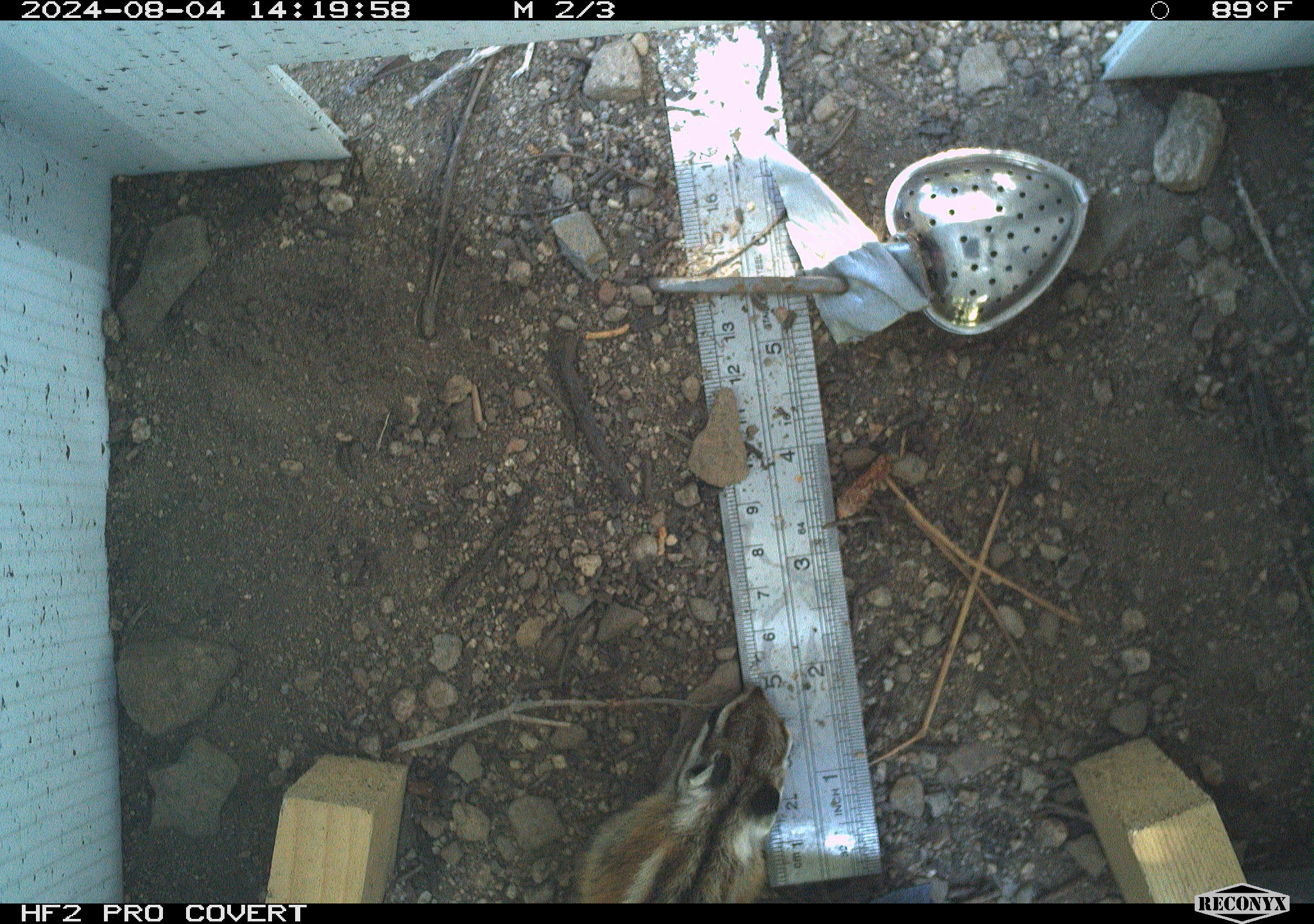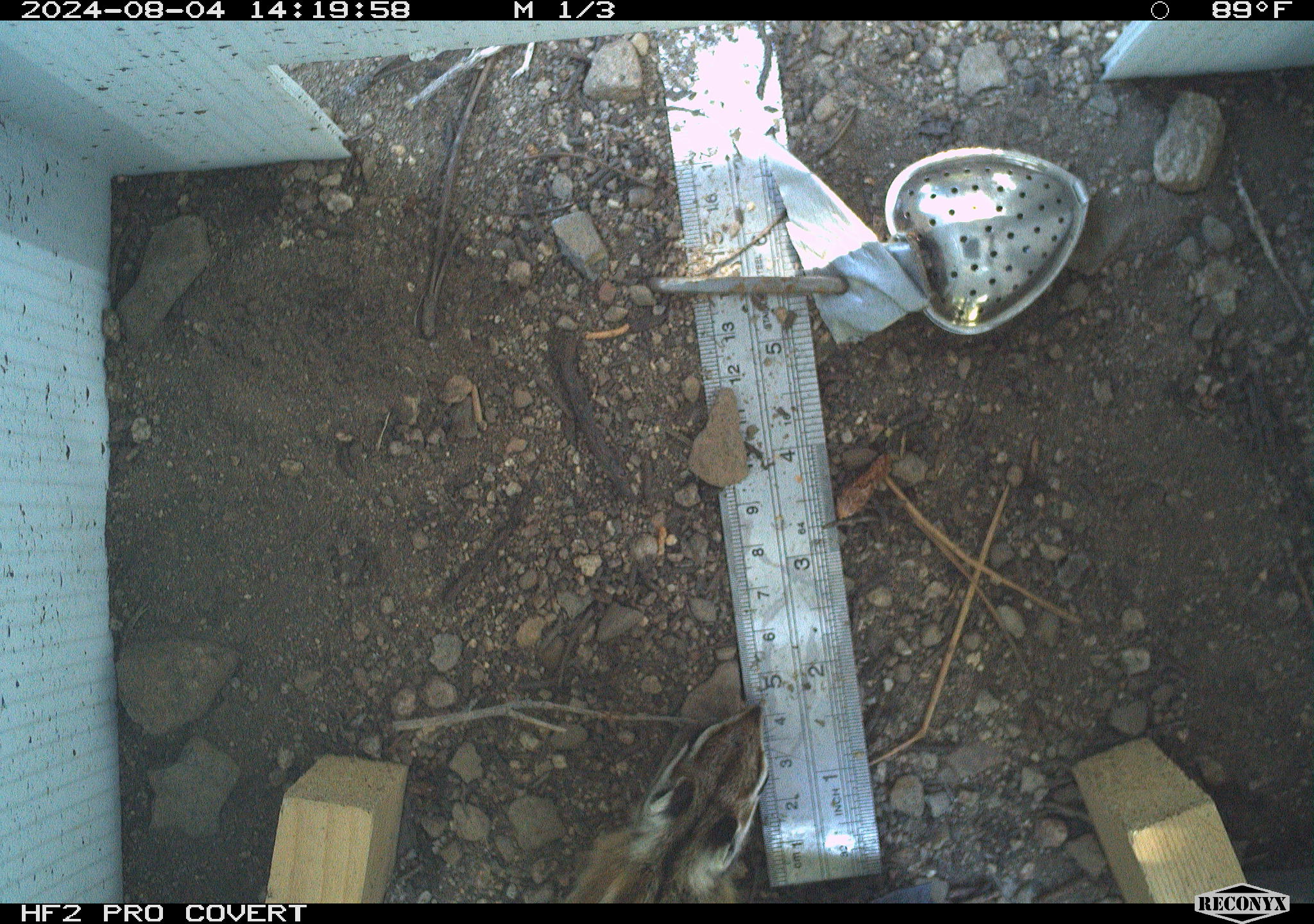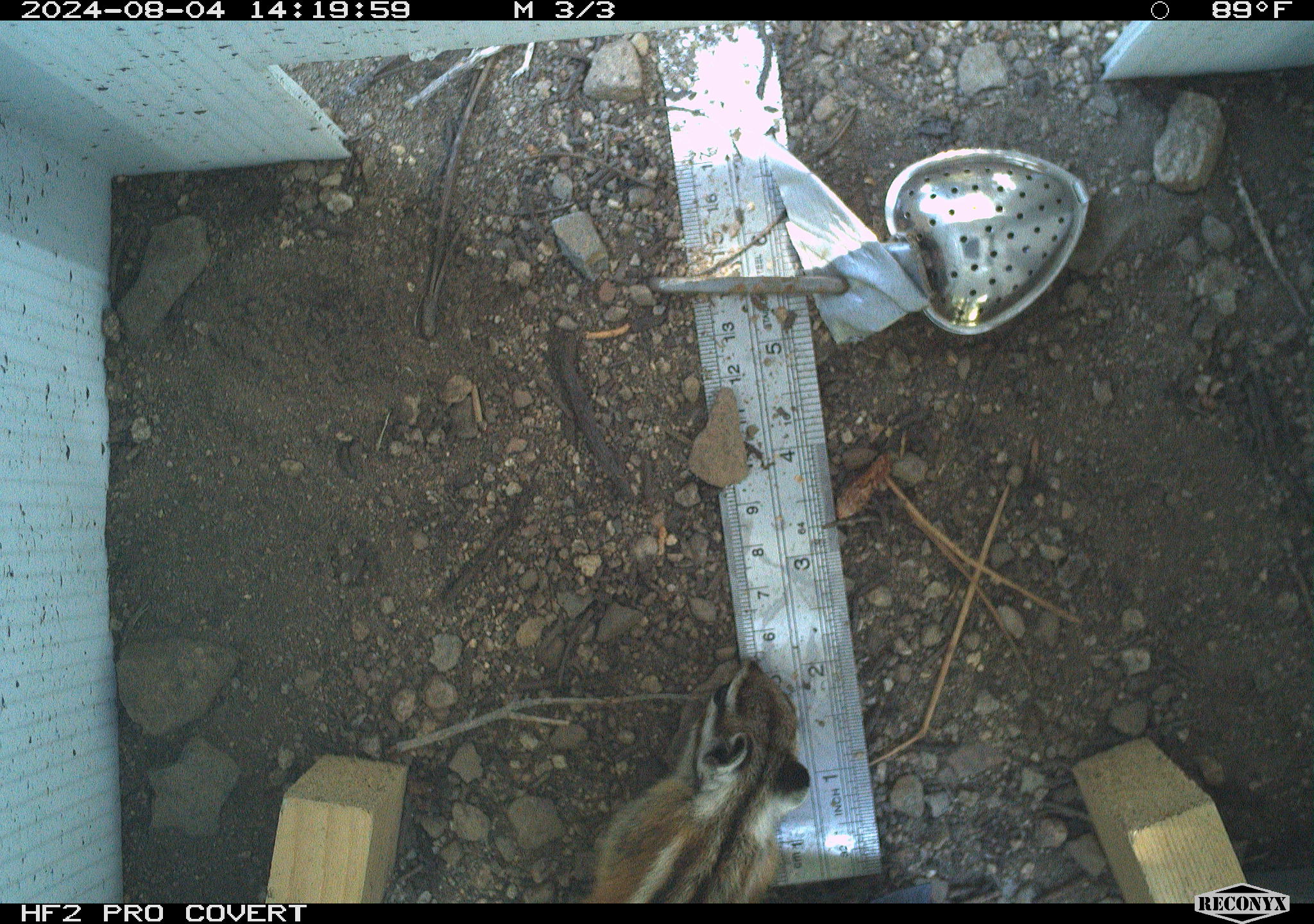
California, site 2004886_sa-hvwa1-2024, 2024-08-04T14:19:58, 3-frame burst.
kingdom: Animalia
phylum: Chordata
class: Mammalia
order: Rodentia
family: Sciuridae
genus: Neotamias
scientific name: Neotamias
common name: western chipmunks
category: neotamias species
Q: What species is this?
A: Neotamias species (western chipmunks) (Neotamias).